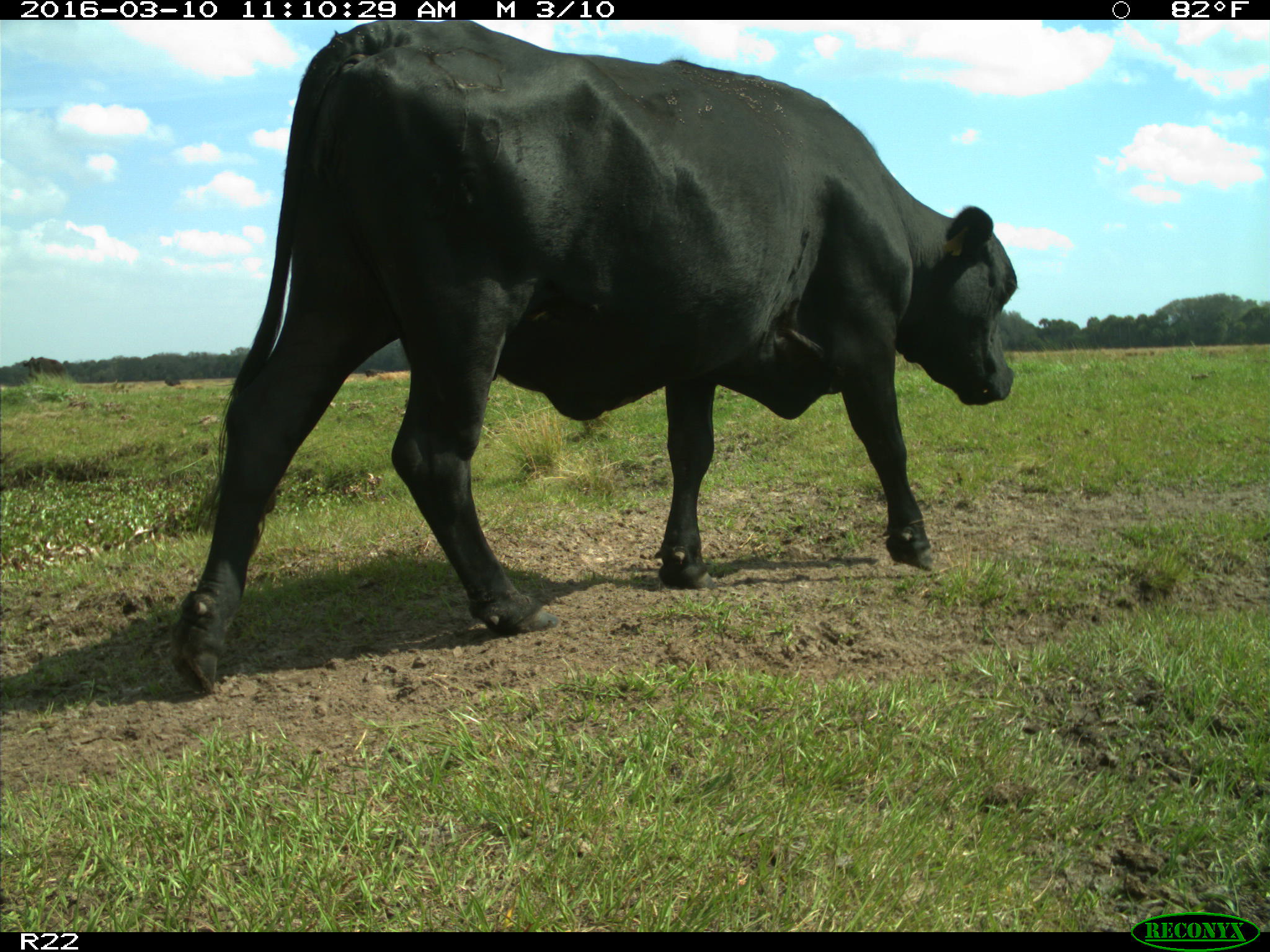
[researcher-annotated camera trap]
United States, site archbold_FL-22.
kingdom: Animalia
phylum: Chordata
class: Mammalia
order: Artiodactyla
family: Bovidae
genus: Bos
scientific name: Bos taurus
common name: domestic cow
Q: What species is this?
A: Bos taurus (domestic cow).